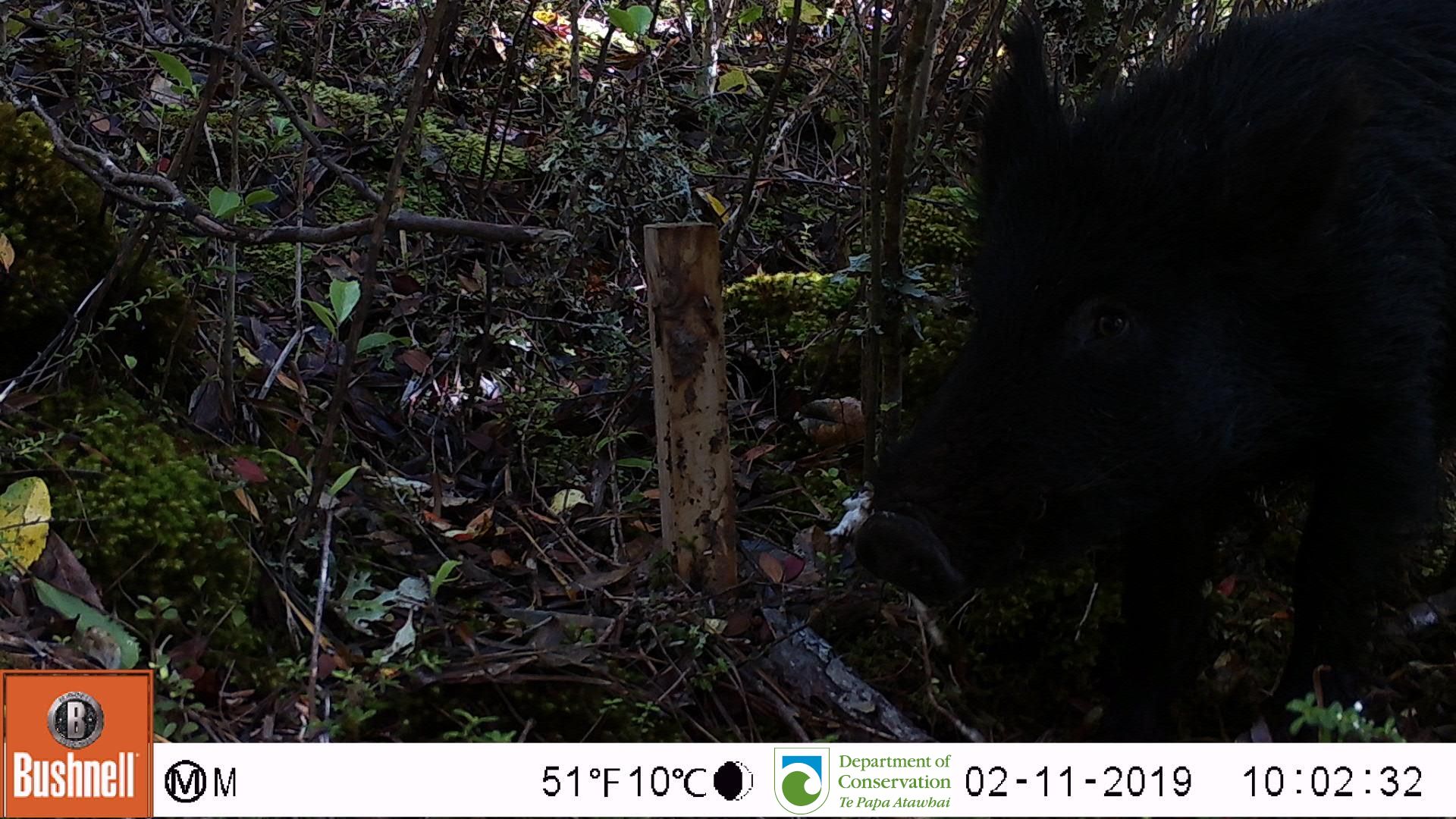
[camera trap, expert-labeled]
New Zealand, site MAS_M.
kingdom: Animalia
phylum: Chordata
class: Mammalia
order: Artiodactyla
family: Suidae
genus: Sus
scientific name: Sus scrofa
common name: pig